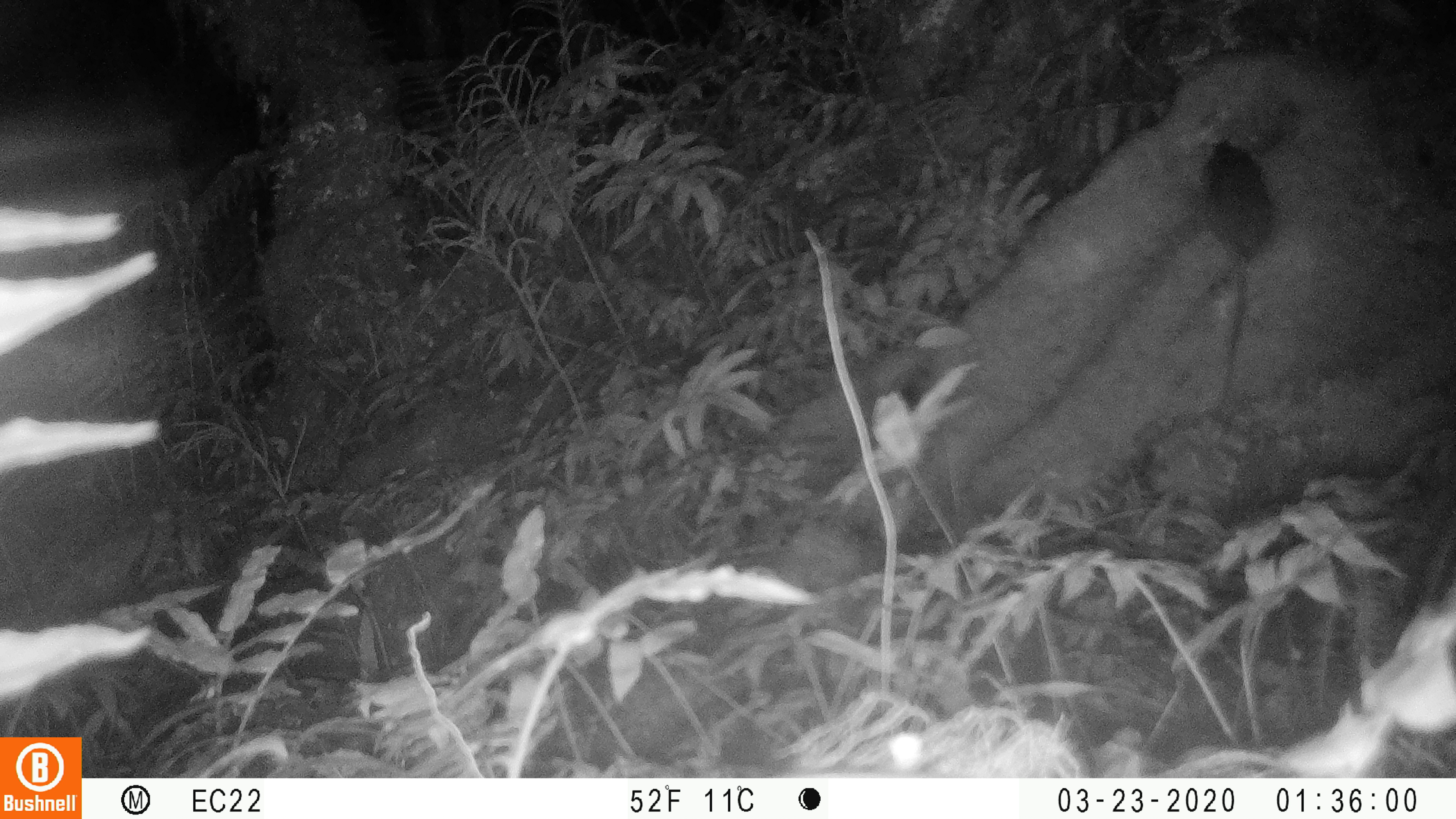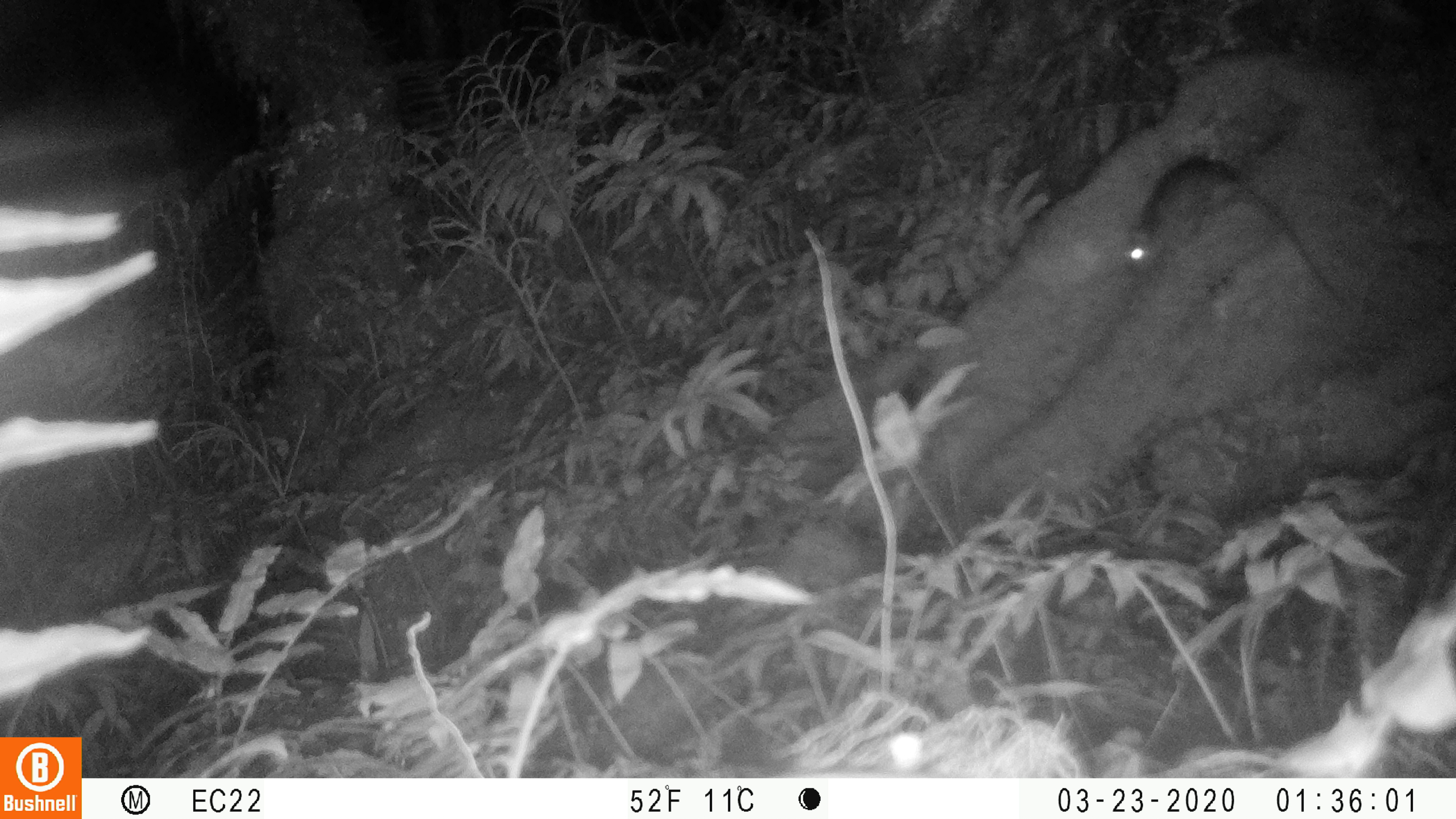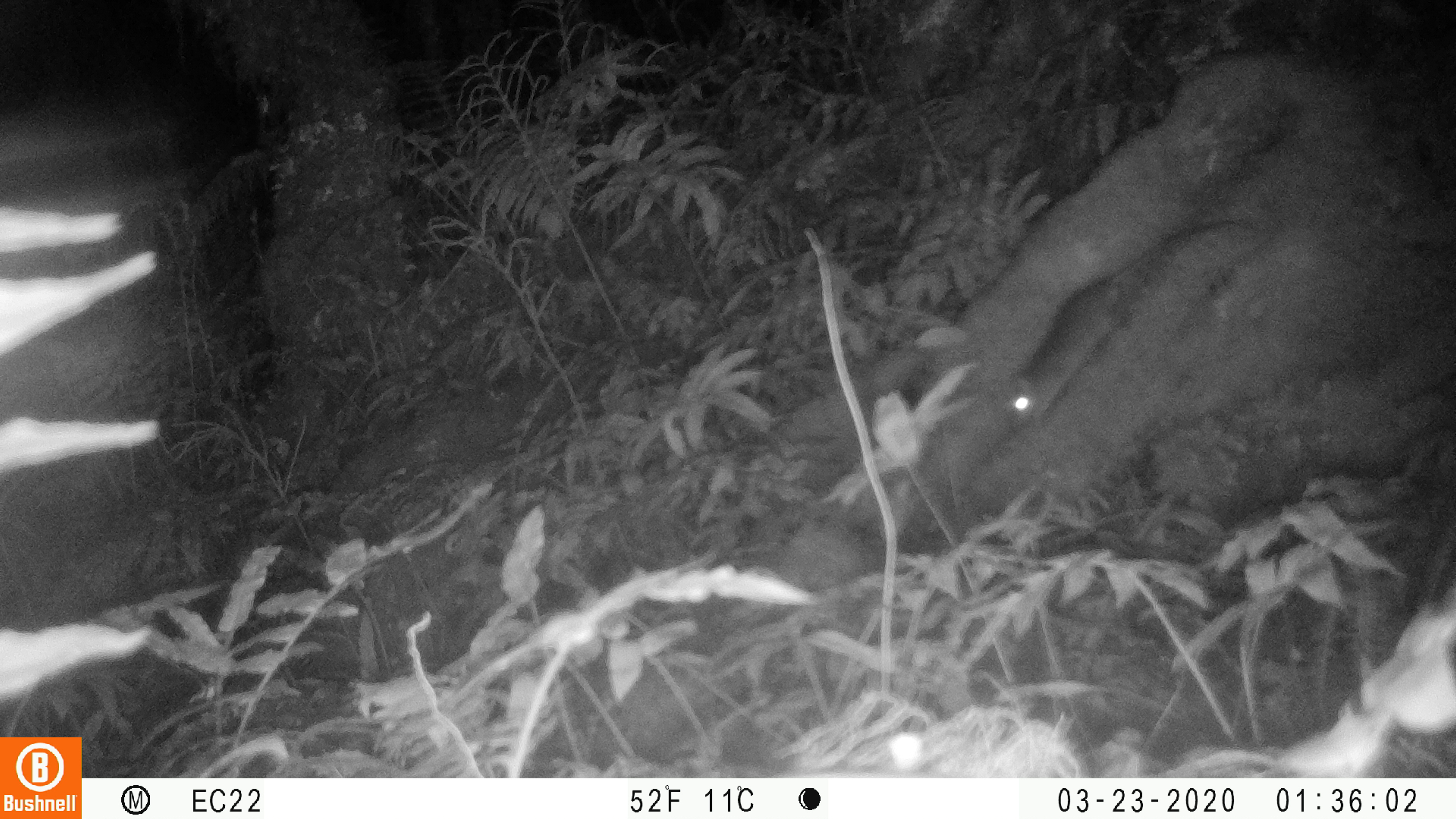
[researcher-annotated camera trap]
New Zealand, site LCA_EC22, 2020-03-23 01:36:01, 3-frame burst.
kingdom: Animalia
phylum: Chordata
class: Mammalia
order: Rodentia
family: Muridae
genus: Rattus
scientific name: Rattus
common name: rat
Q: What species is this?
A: Rat (Rattus).